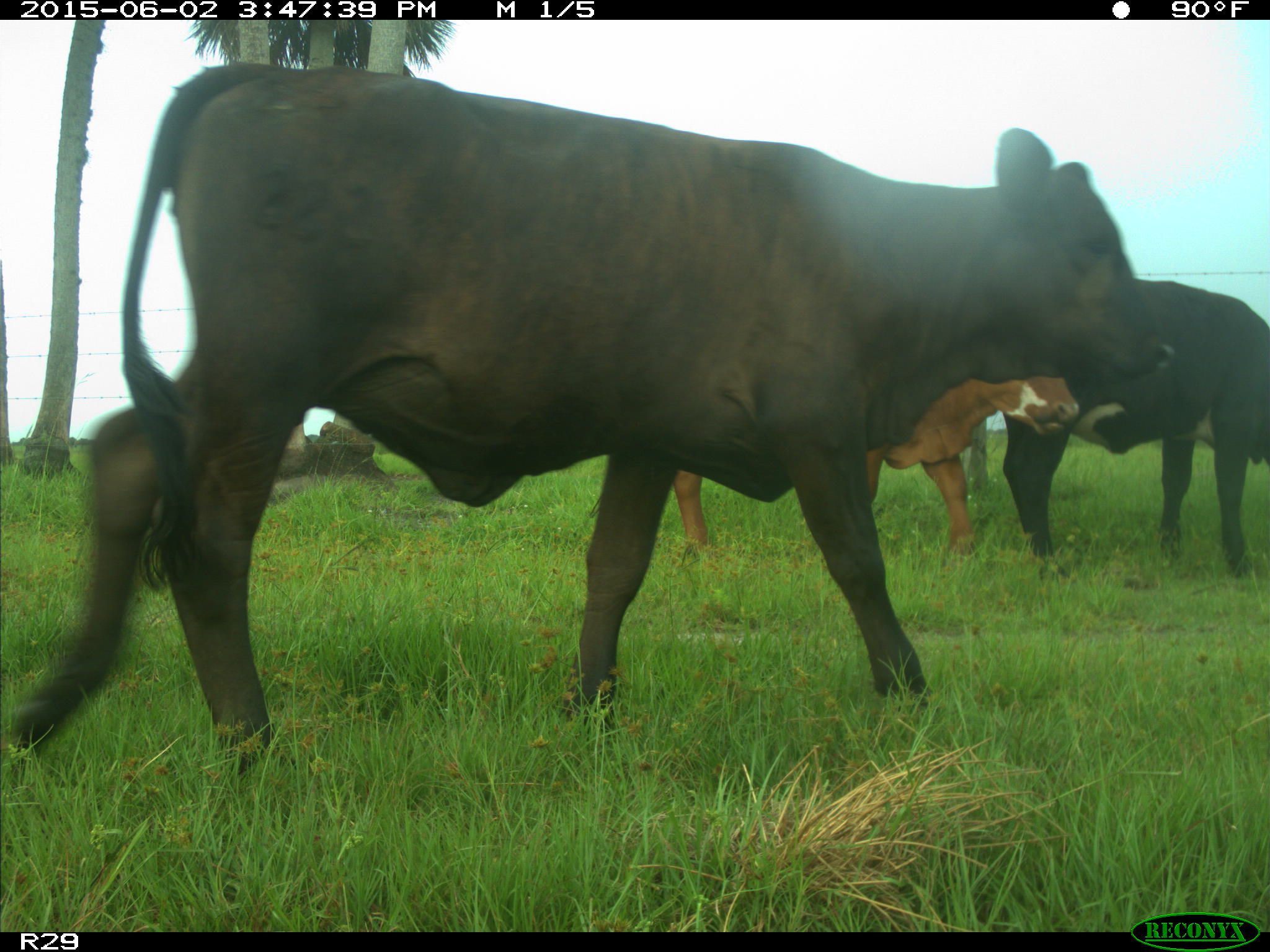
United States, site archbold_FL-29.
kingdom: Animalia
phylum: Chordata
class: Mammalia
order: Artiodactyla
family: Bovidae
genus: Bos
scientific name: Bos taurus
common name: domestic cow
Bos taurus (domestic cow).